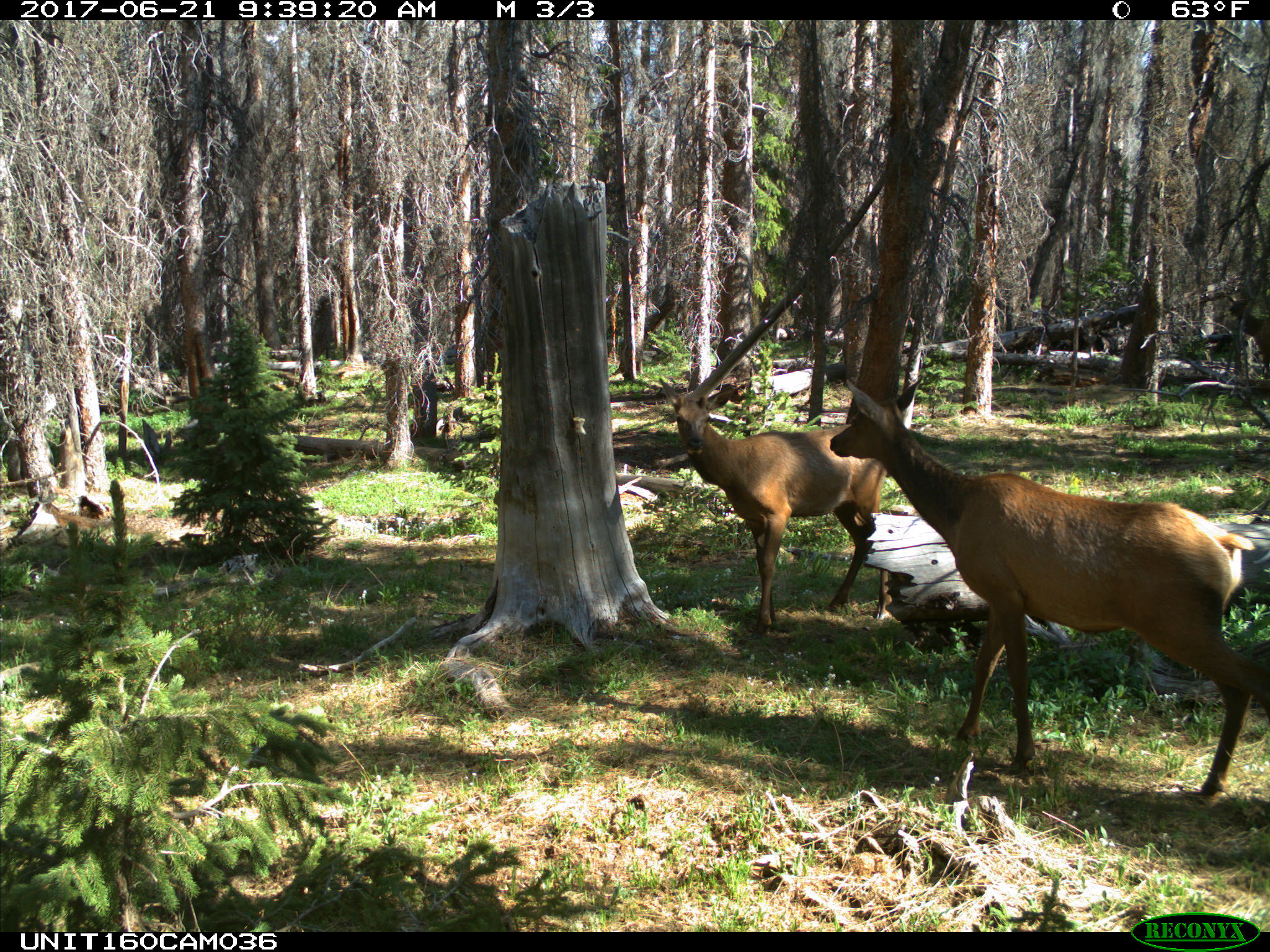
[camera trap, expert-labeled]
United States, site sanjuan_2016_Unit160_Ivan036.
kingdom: Animalia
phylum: Chordata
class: Mammalia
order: Artiodactyla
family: Cervidae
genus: Cervus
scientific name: Cervus elaphus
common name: red deer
Cervus elaphus (red deer).